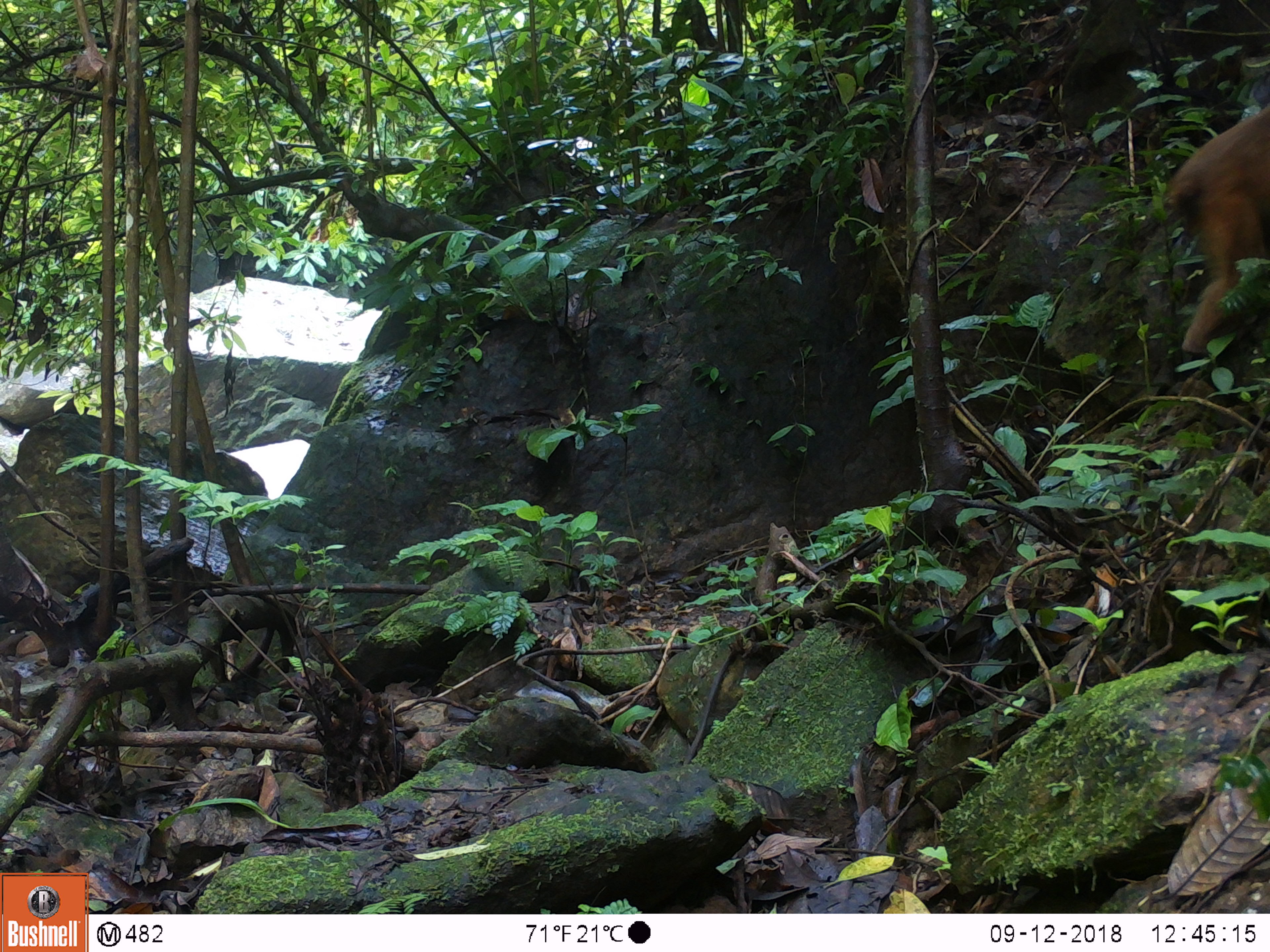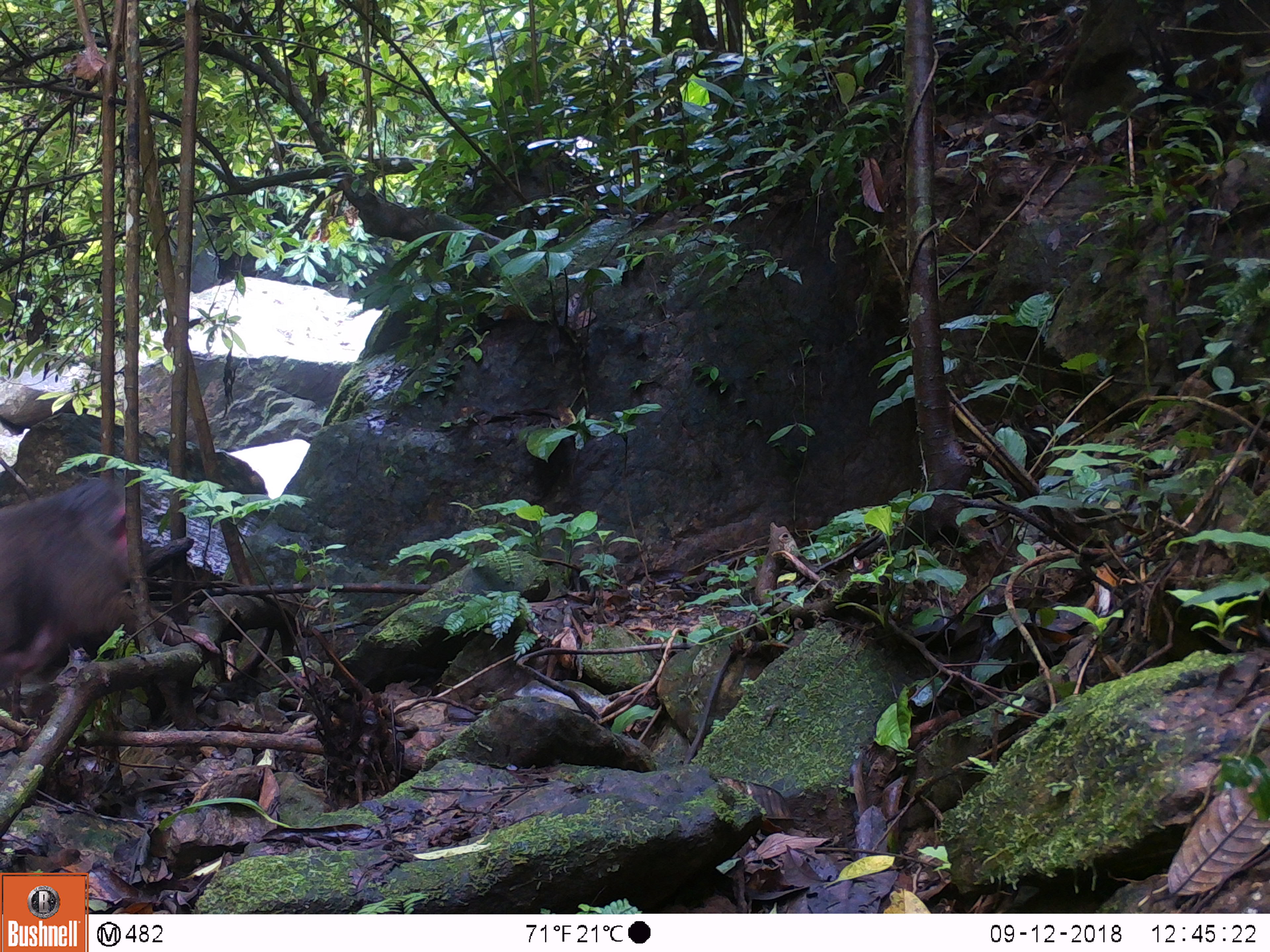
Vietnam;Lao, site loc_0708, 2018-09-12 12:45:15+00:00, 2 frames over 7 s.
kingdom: Animalia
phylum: Chordata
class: Mammalia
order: Primates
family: Cercopithecidae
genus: Macaca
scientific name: Macaca arctoides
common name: stump-tailed macaque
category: stump tailed macaque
Stump tailed macaque (stump-tailed macaque) (Macaca arctoides). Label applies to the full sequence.